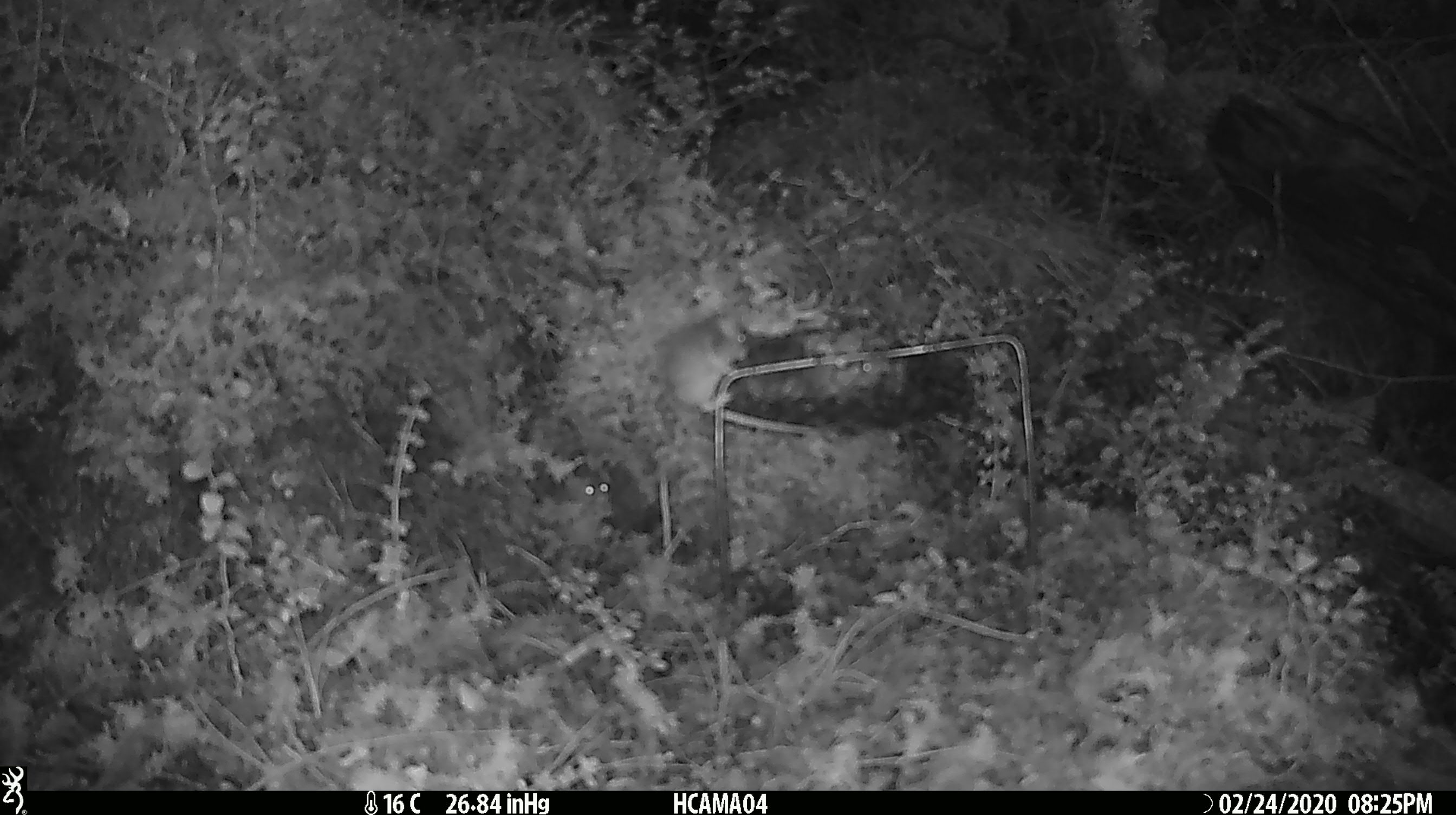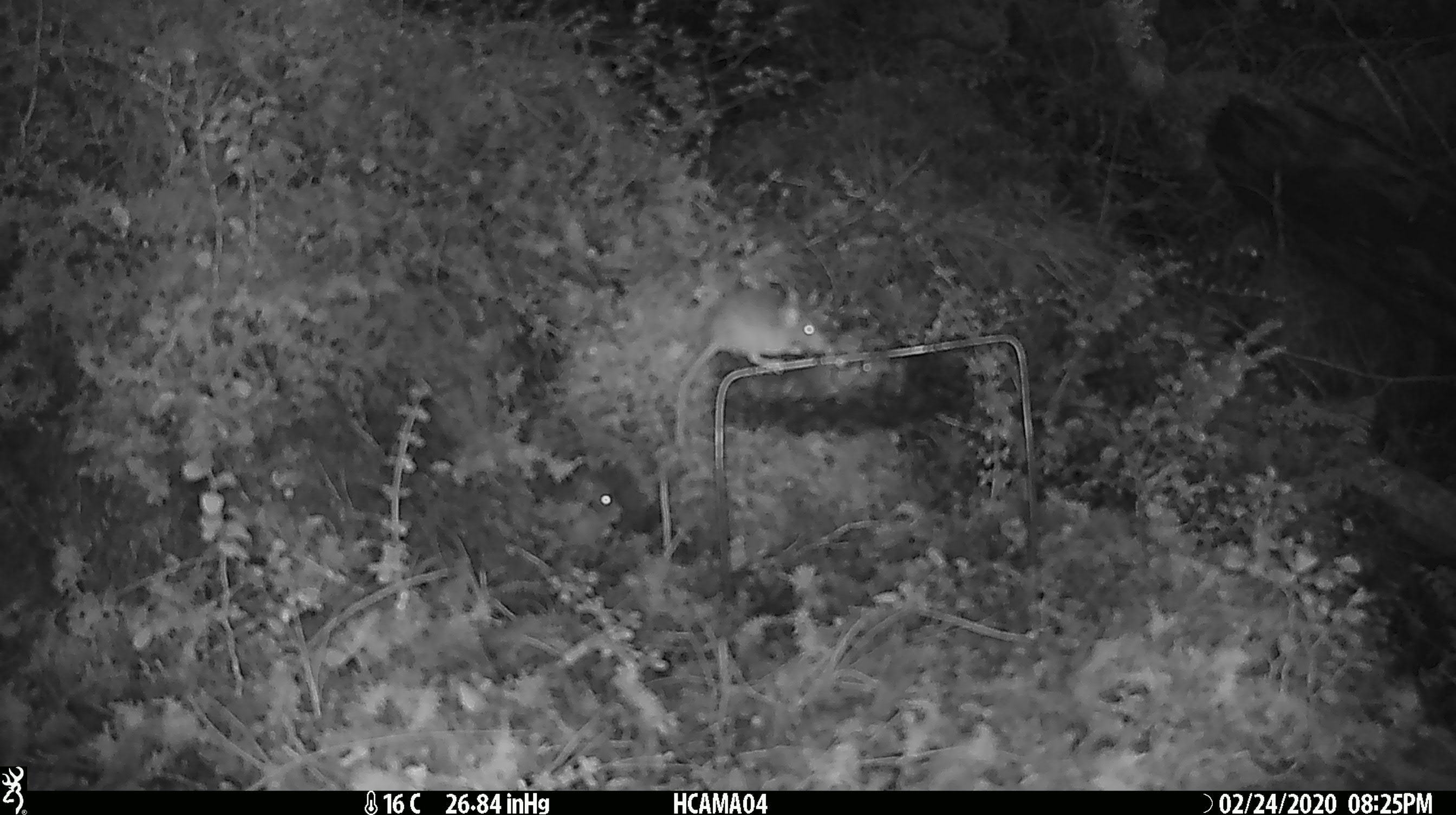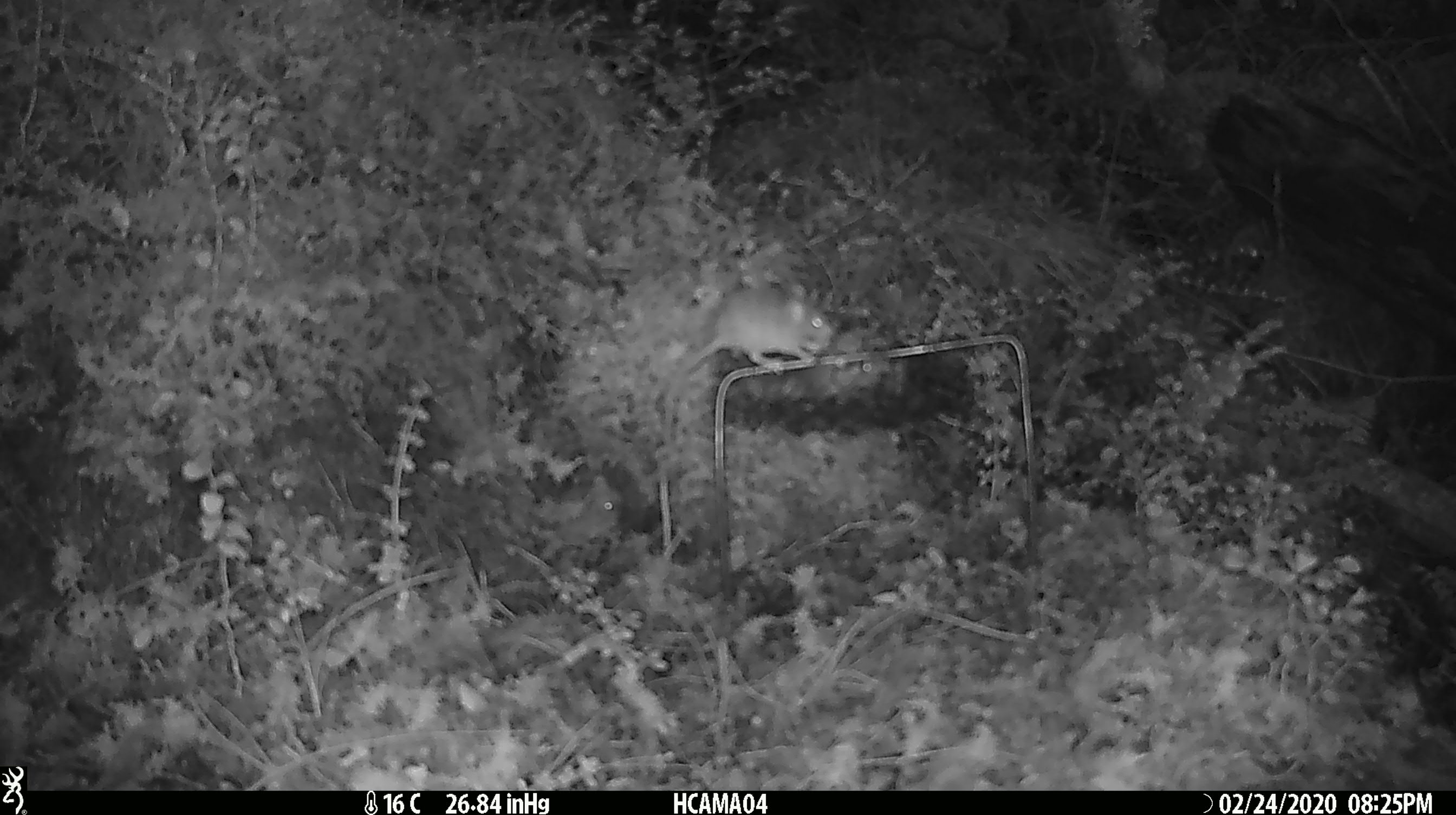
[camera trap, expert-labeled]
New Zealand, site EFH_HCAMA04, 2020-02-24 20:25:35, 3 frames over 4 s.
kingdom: Animalia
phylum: Chordata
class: Mammalia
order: Rodentia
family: Muridae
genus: Mus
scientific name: Mus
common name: mouse